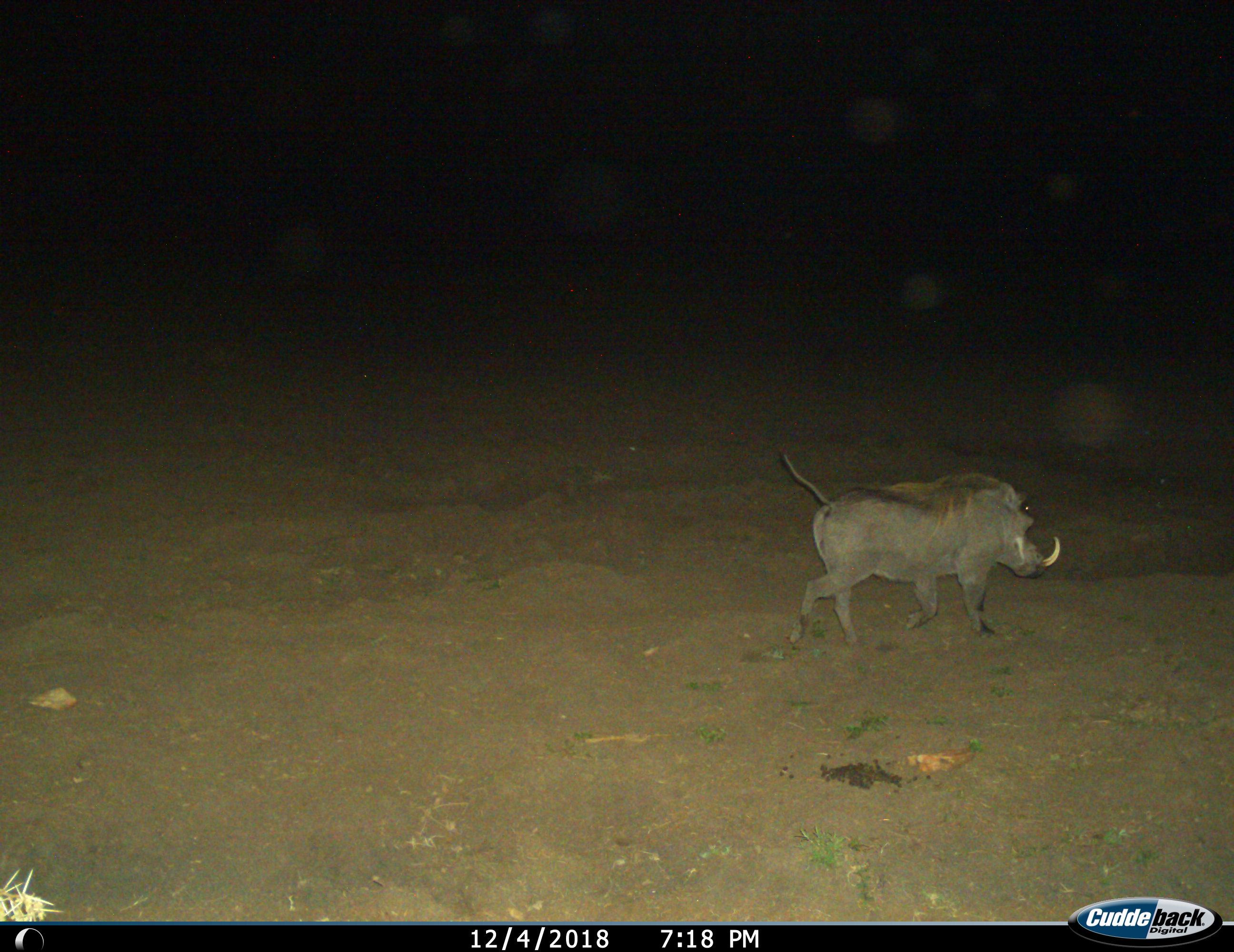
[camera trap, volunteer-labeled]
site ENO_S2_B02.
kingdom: Animalia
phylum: Chordata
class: Mammalia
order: Artiodactyla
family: Suidae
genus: Phacochoerus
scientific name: Phacochoerus africanus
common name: warthog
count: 1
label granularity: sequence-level